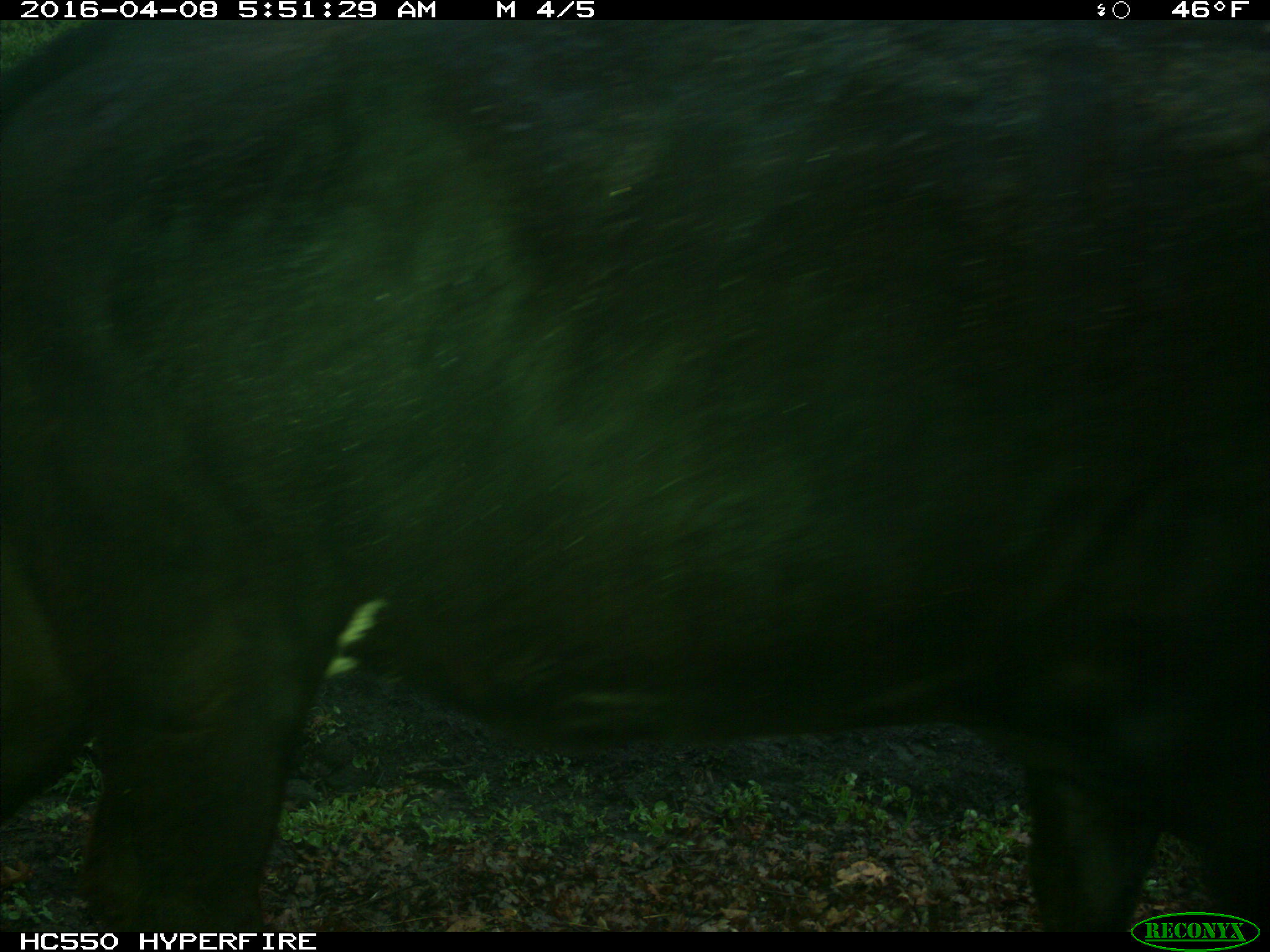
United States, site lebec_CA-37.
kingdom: Animalia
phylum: Chordata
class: Mammalia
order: Artiodactyla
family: Bovidae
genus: Bos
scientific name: Bos taurus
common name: domestic cow